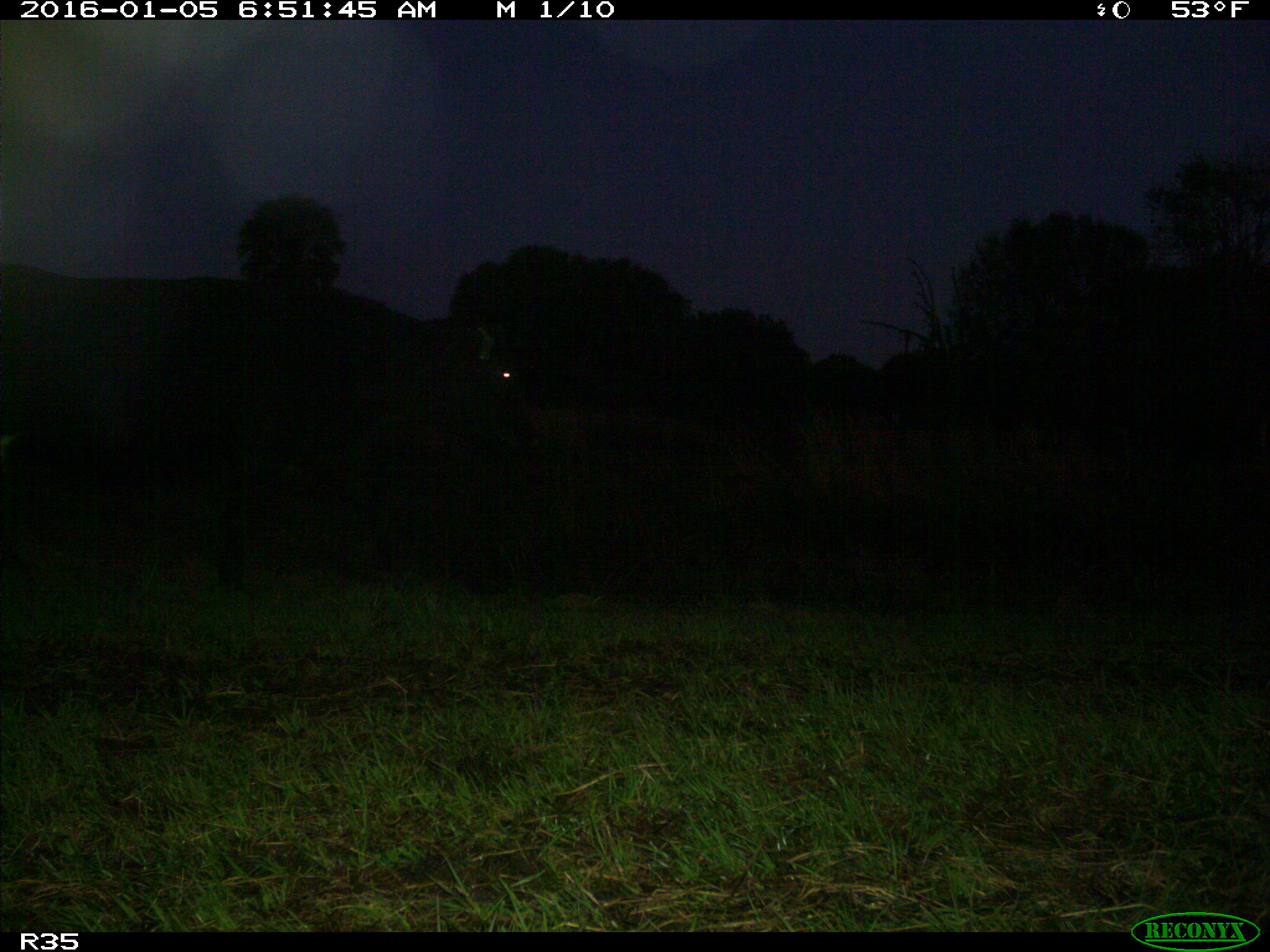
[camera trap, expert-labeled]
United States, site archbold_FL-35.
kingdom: Animalia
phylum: Chordata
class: Mammalia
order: Artiodactyla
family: Bovidae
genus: Bos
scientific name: Bos taurus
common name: domestic cow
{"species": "Bos taurus (domestic cow)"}